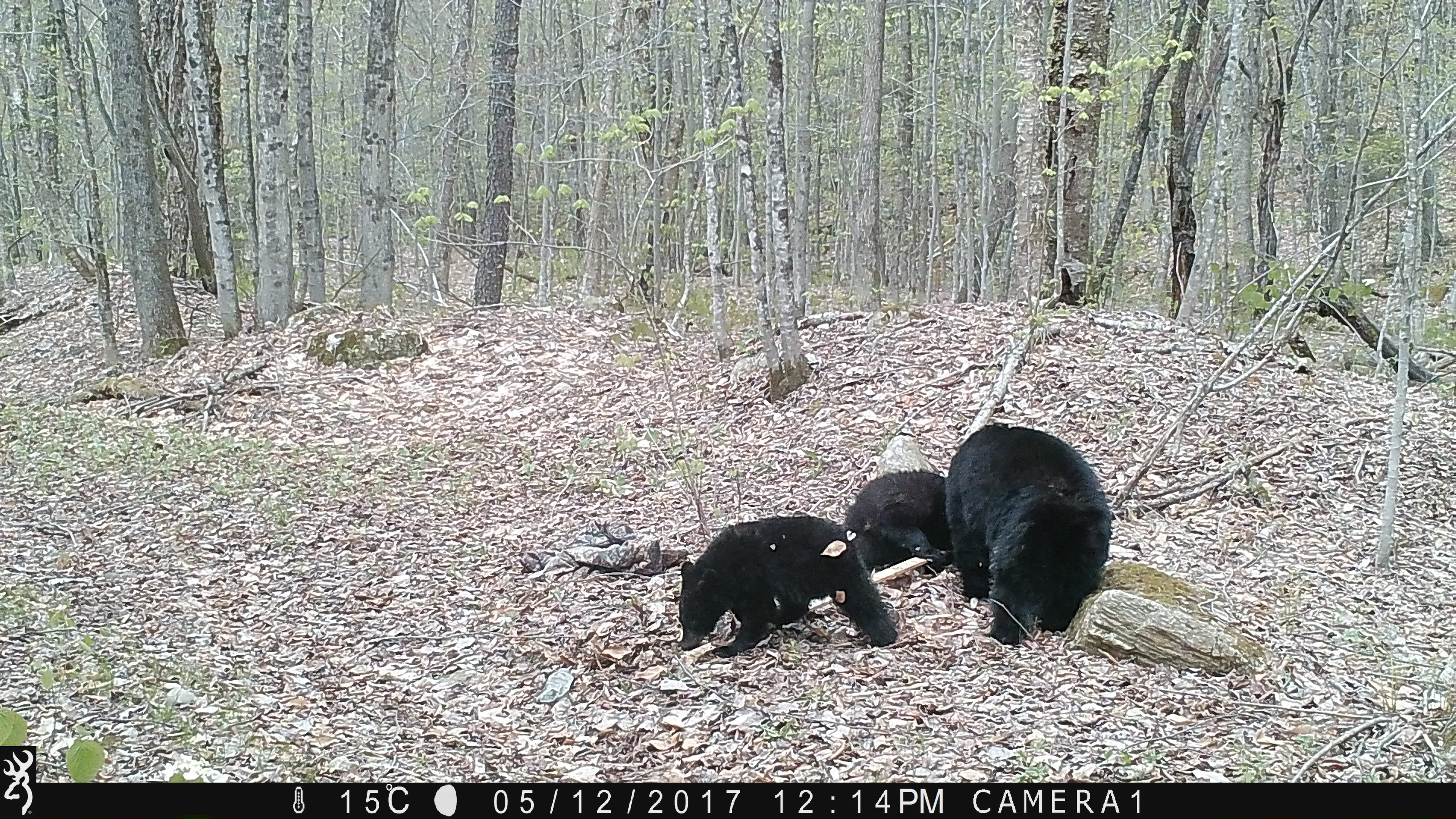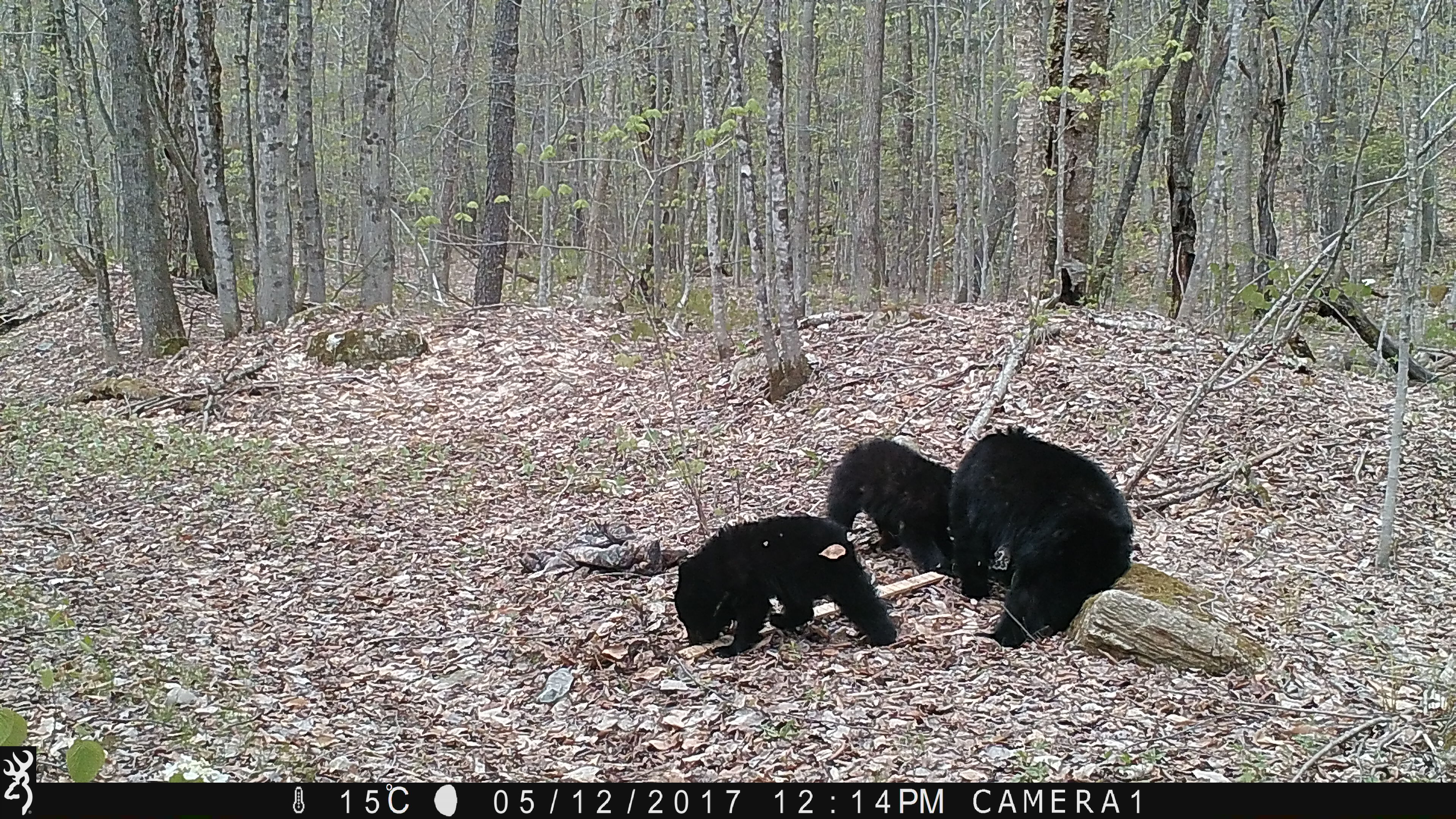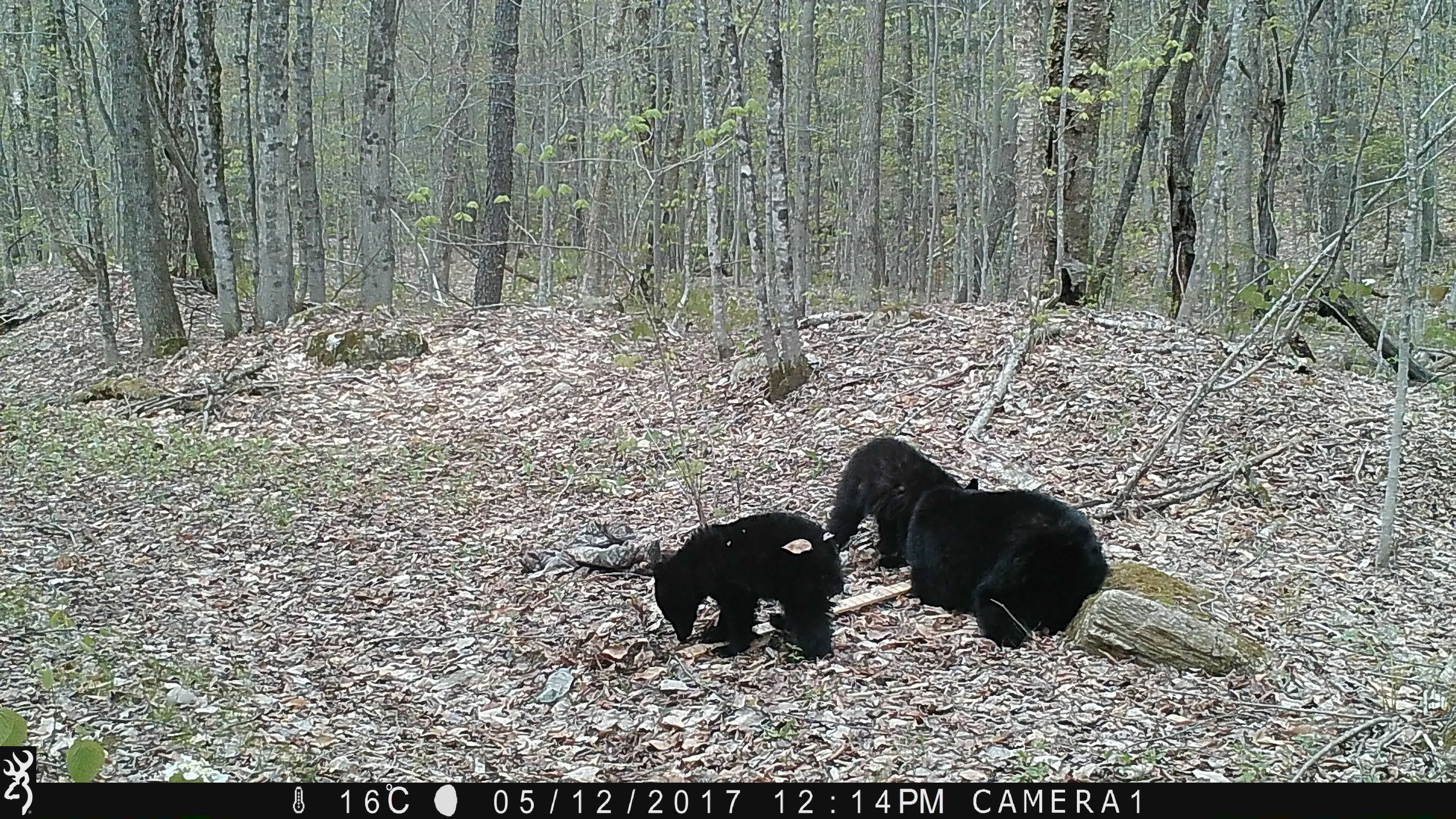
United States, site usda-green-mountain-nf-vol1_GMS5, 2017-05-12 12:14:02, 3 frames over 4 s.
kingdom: Animalia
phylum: Chordata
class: Mammalia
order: Carnivora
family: Ursidae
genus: Ursus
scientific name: Ursus americanus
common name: black bear